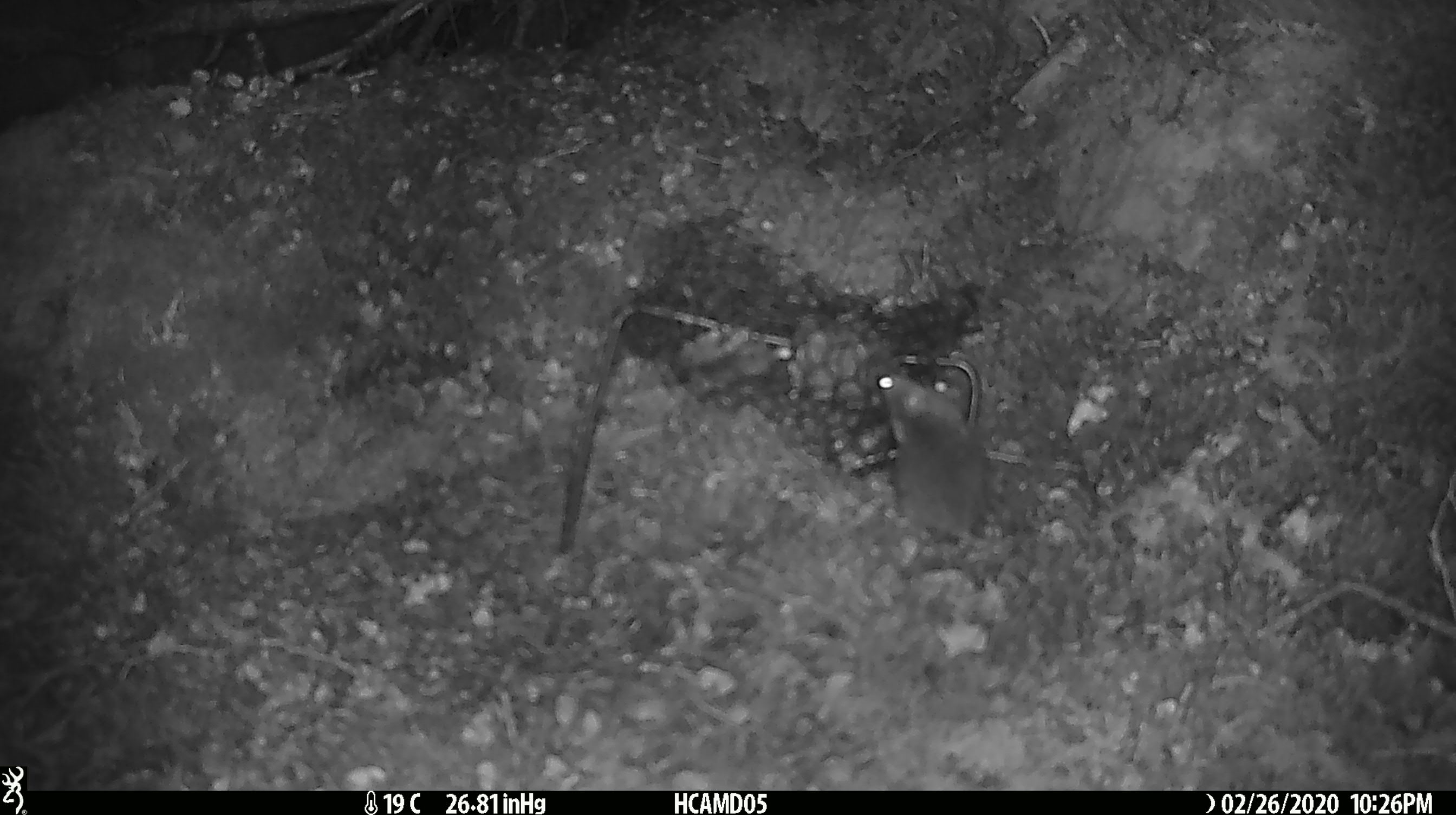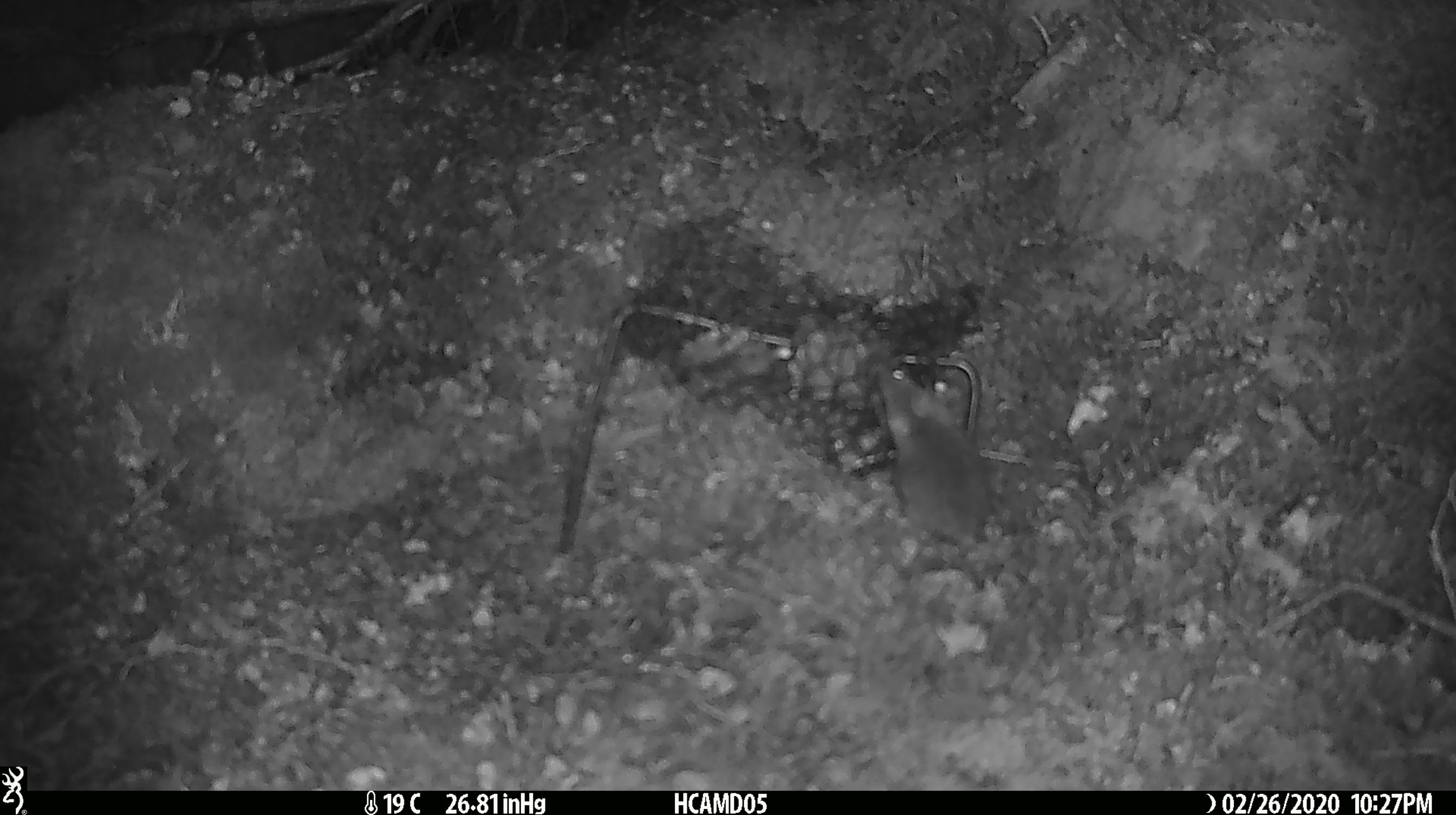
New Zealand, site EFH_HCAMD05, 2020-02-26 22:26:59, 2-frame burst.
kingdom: Animalia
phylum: Chordata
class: Mammalia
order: Rodentia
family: Muridae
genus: Mus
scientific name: Mus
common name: mouse